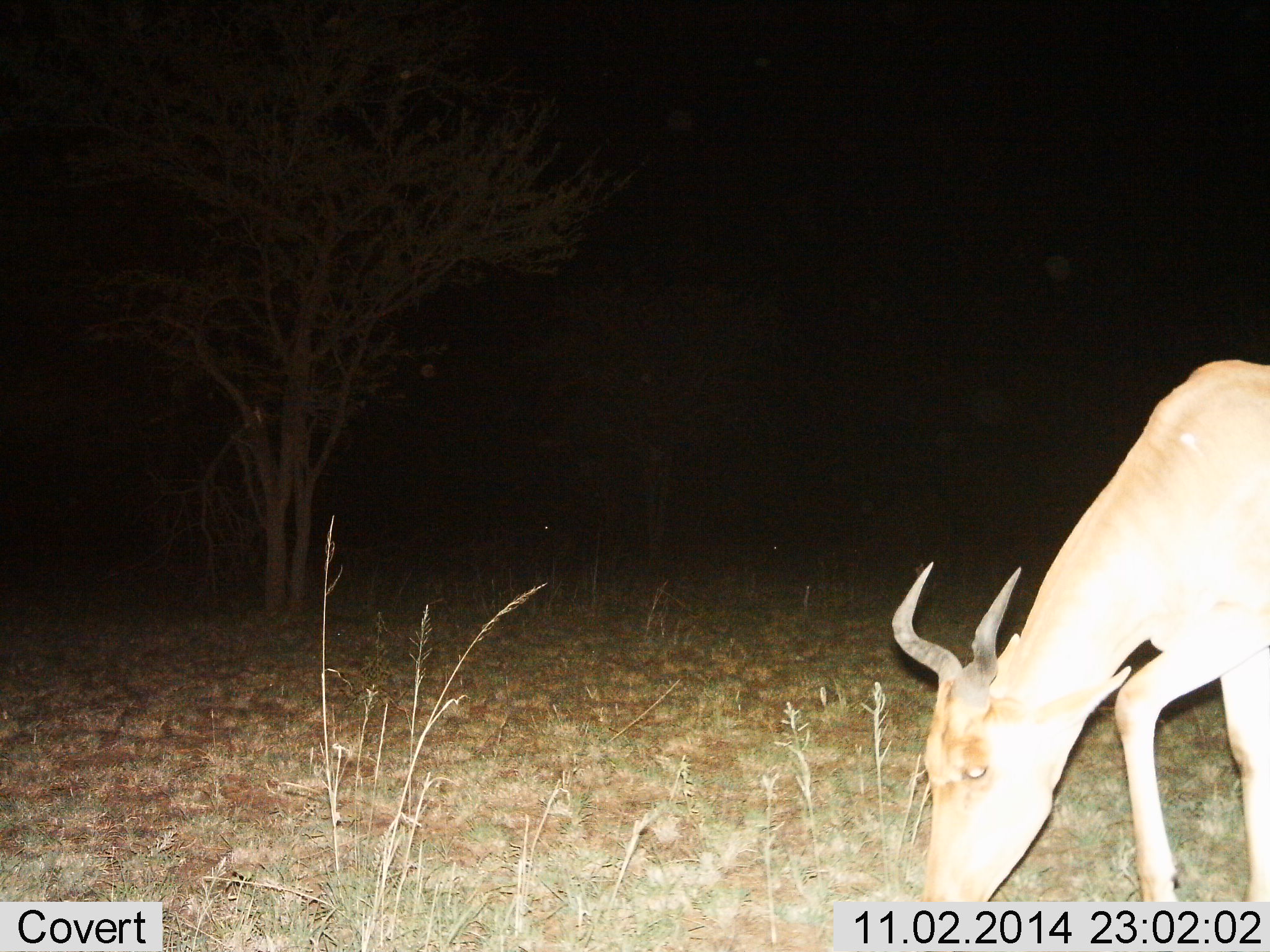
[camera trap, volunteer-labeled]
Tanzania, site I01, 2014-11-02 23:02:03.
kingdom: Animalia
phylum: Chordata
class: Mammalia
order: Artiodactyla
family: Bovidae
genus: Alcelaphus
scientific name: Alcelaphus buselaphus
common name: hartebeest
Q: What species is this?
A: Hartebeest (Alcelaphus buselaphus).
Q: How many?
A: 1.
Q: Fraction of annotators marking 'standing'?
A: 10%.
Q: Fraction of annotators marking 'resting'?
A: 0%.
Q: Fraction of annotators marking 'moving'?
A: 10%.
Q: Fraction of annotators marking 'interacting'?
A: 0%.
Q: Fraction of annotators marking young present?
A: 0%.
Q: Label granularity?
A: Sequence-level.